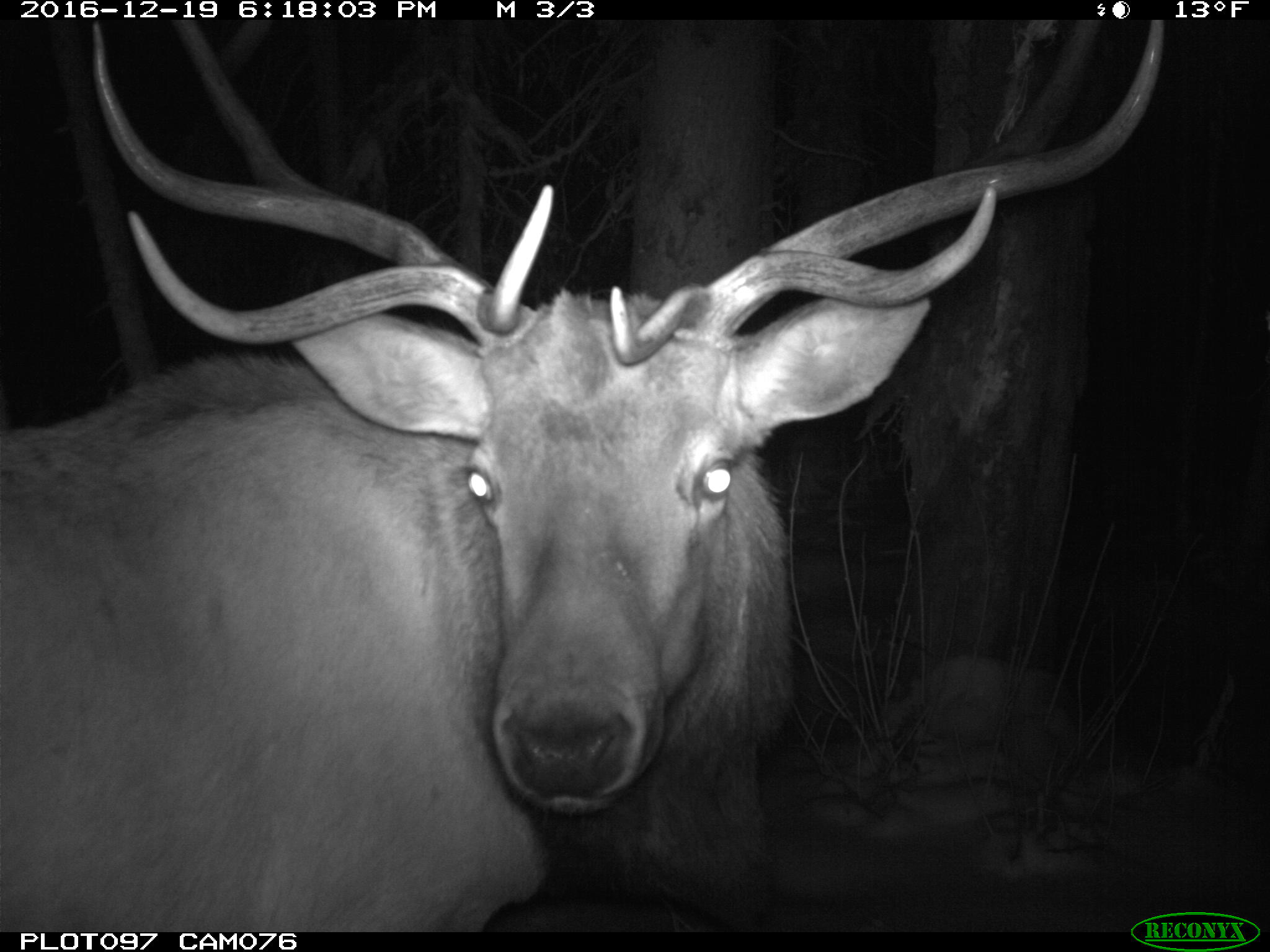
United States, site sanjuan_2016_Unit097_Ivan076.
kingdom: Animalia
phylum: Chordata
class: Mammalia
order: Artiodactyla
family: Cervidae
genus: Cervus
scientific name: Cervus elaphus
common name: red deer